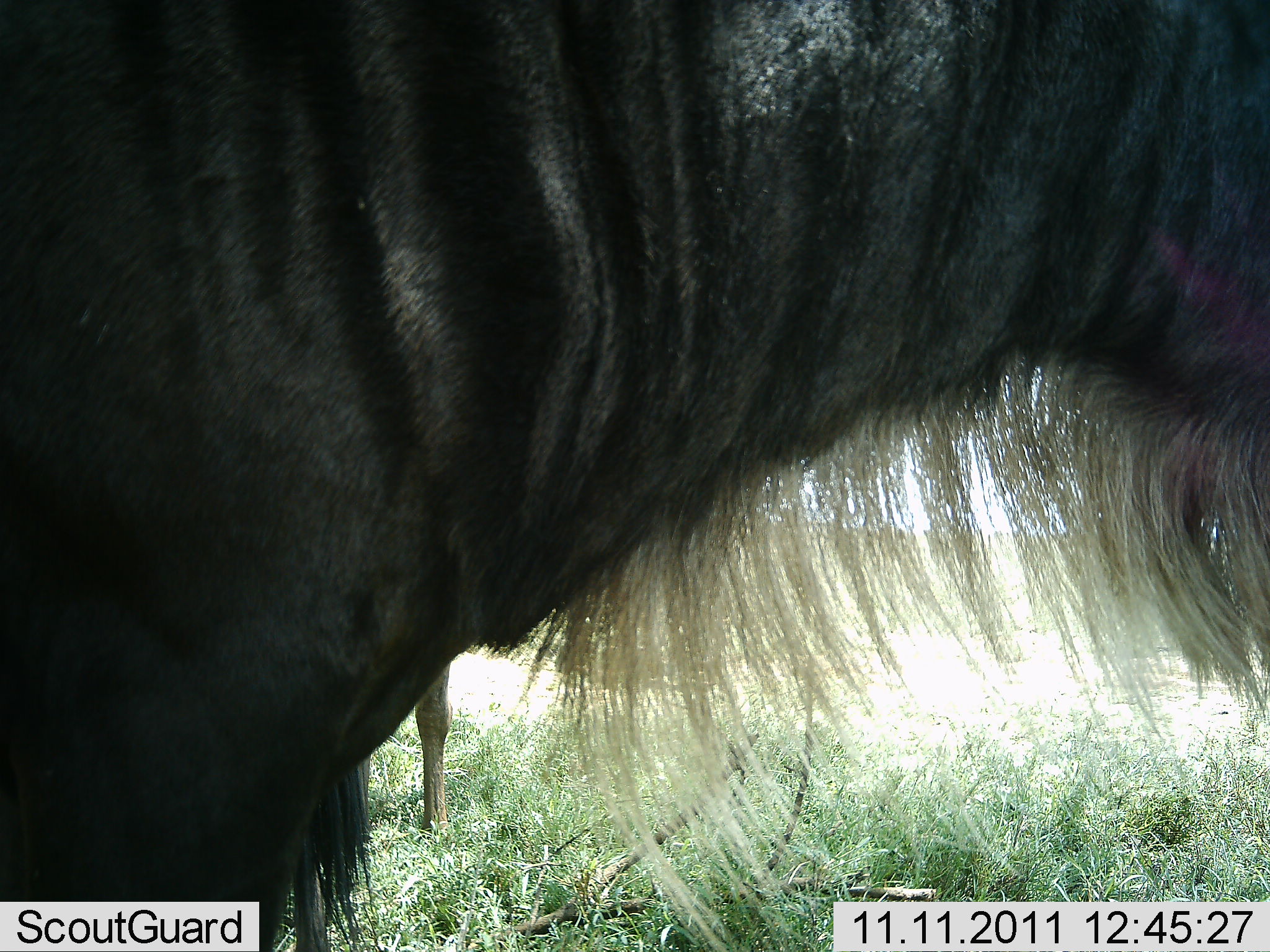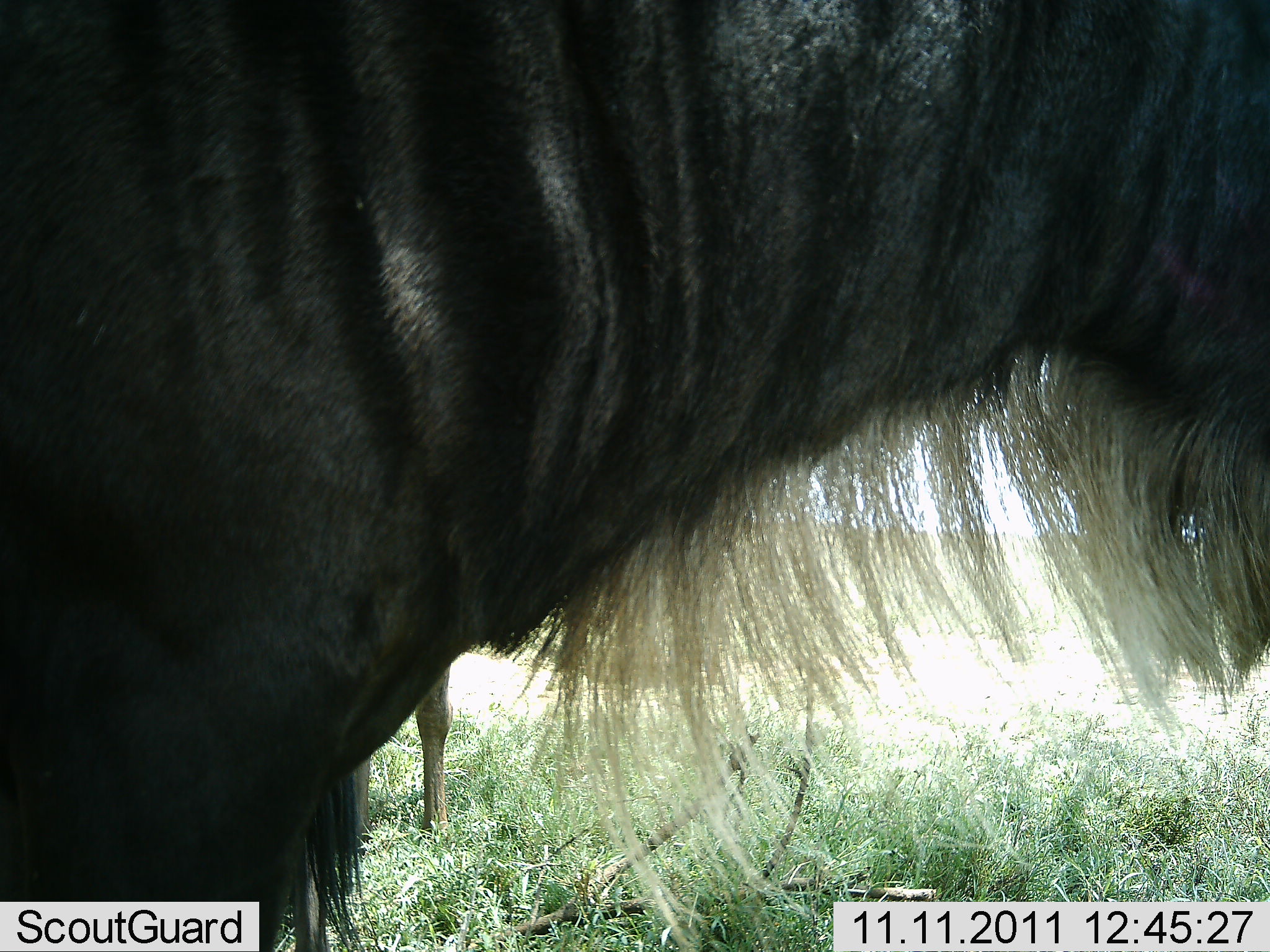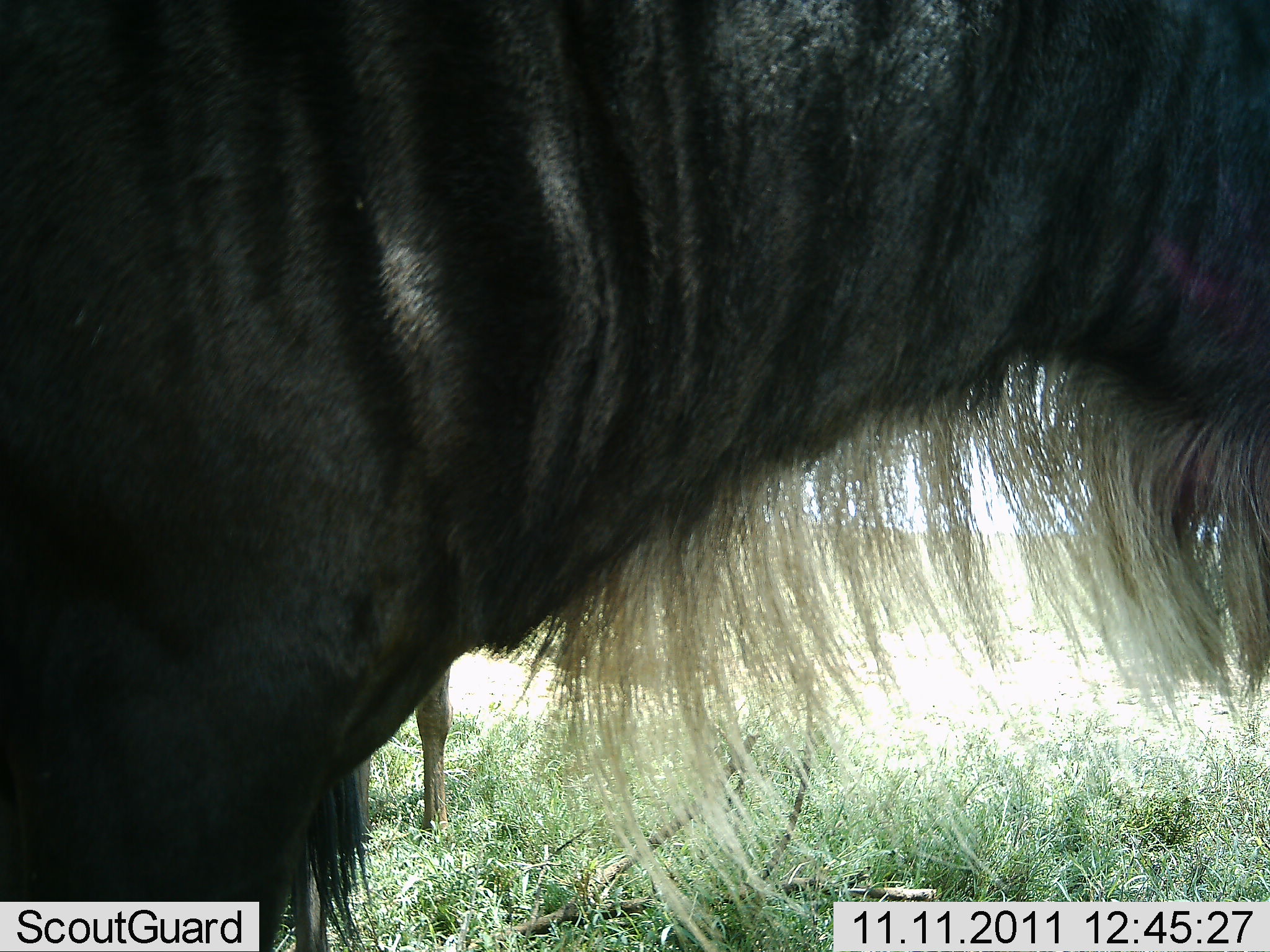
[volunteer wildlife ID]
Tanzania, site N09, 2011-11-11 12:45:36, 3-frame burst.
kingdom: Animalia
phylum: Chordata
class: Mammalia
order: Artiodactyla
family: Bovidae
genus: Connochaetes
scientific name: Connochaetes taurinus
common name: blue wildebeest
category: wildebeest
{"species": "wildebeest (blue wildebeest) (Connochaetes taurinus)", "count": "2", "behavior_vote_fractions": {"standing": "93%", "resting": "0%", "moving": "7%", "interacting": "0%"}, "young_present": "0%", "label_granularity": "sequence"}